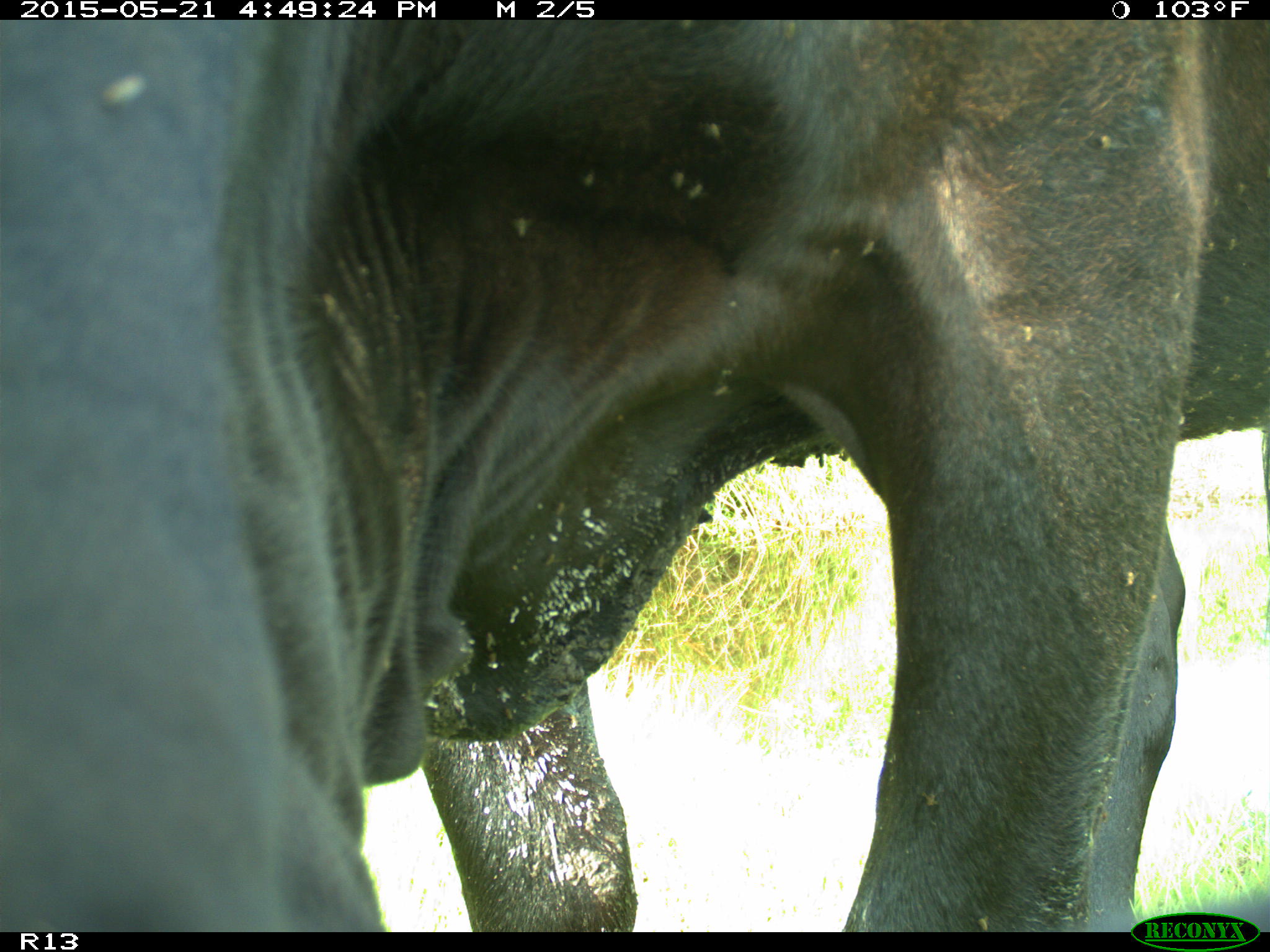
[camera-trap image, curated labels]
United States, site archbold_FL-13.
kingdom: Animalia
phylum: Chordata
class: Mammalia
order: Artiodactyla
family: Bovidae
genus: Bos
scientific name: Bos taurus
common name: domestic cow